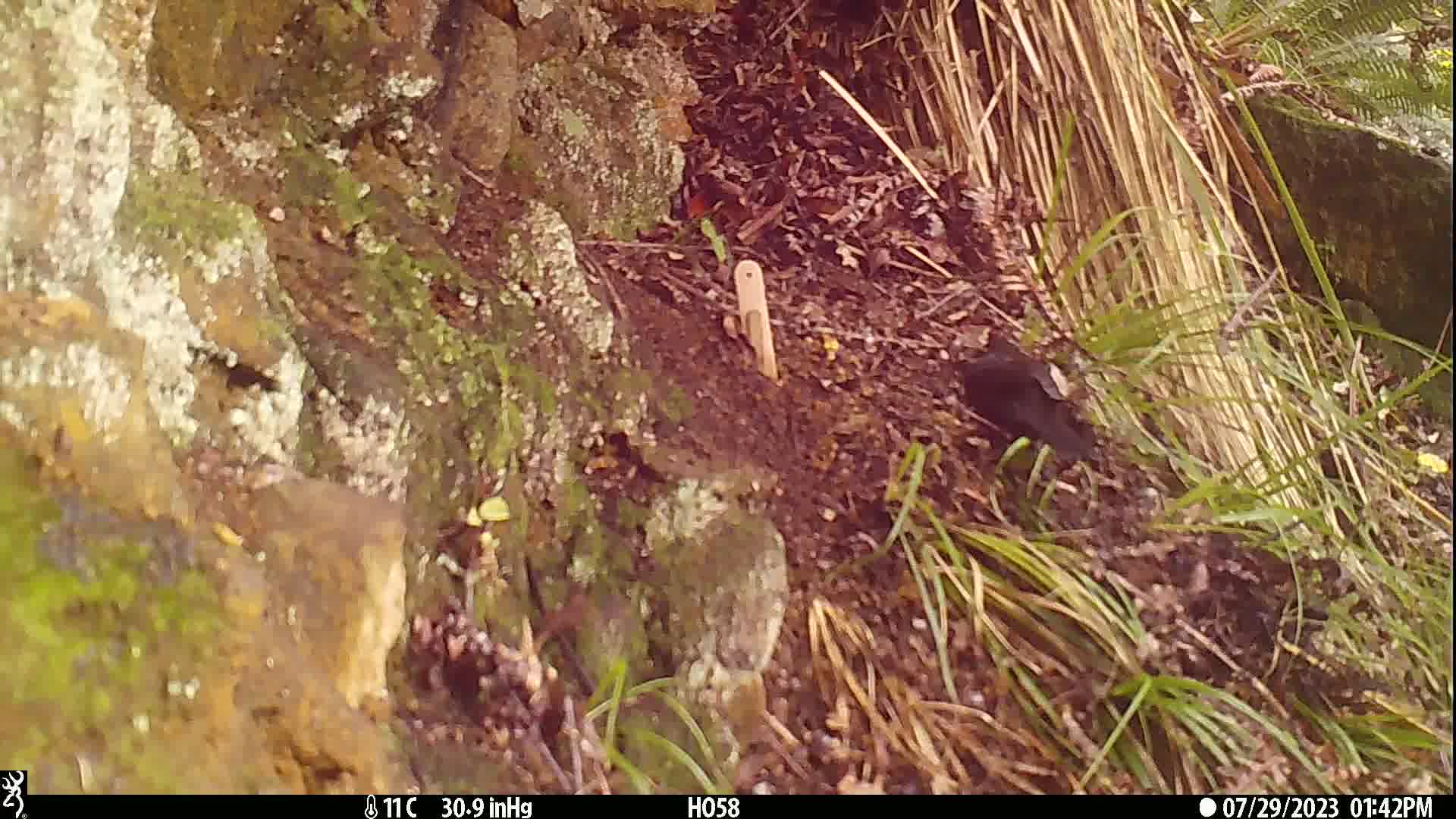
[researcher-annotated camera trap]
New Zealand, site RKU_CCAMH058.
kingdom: Animalia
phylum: Chordata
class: Aves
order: Passeriformes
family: Turdidae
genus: Turdus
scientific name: Turdus merula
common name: eurasian blackbird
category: blackbird